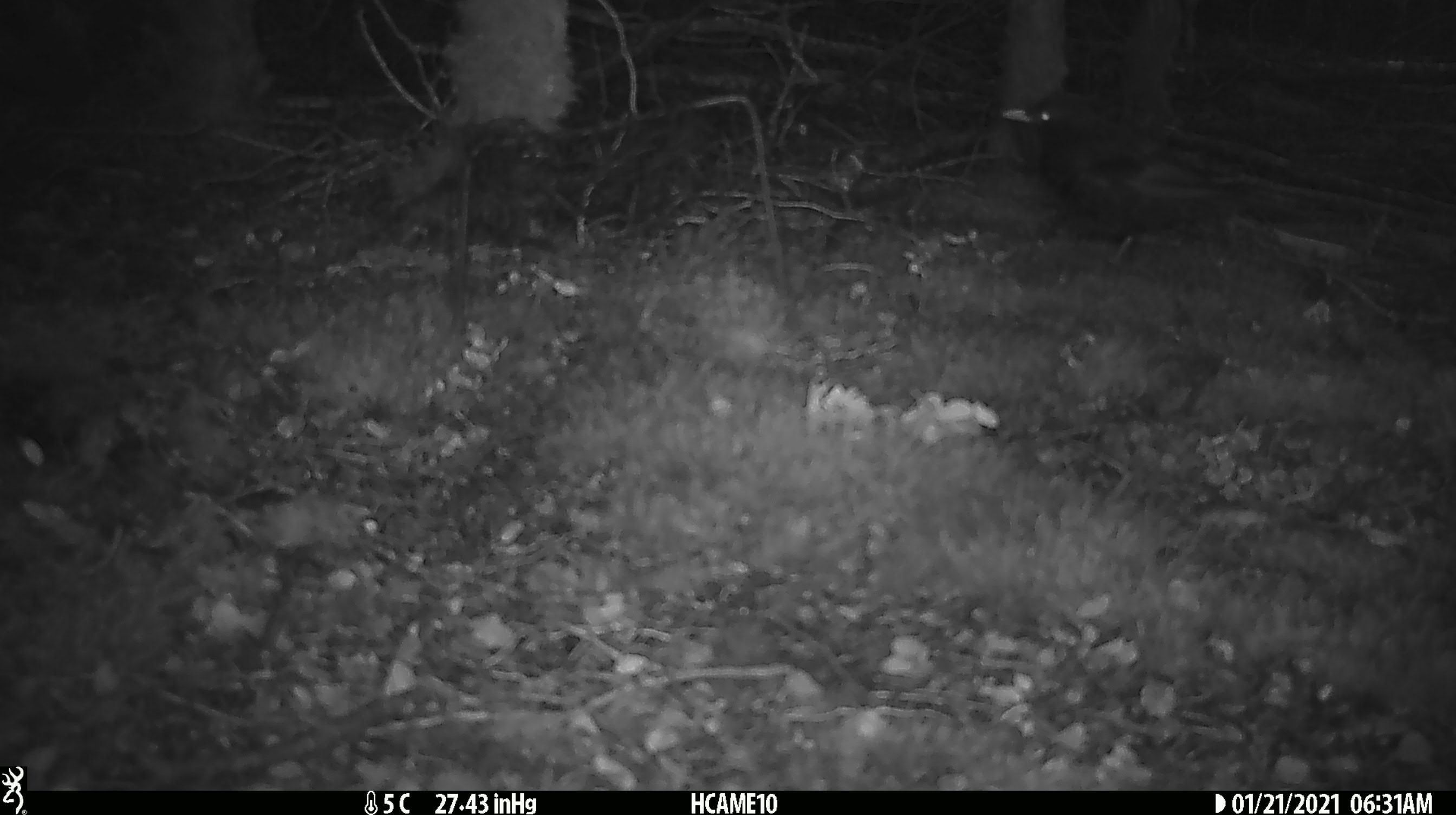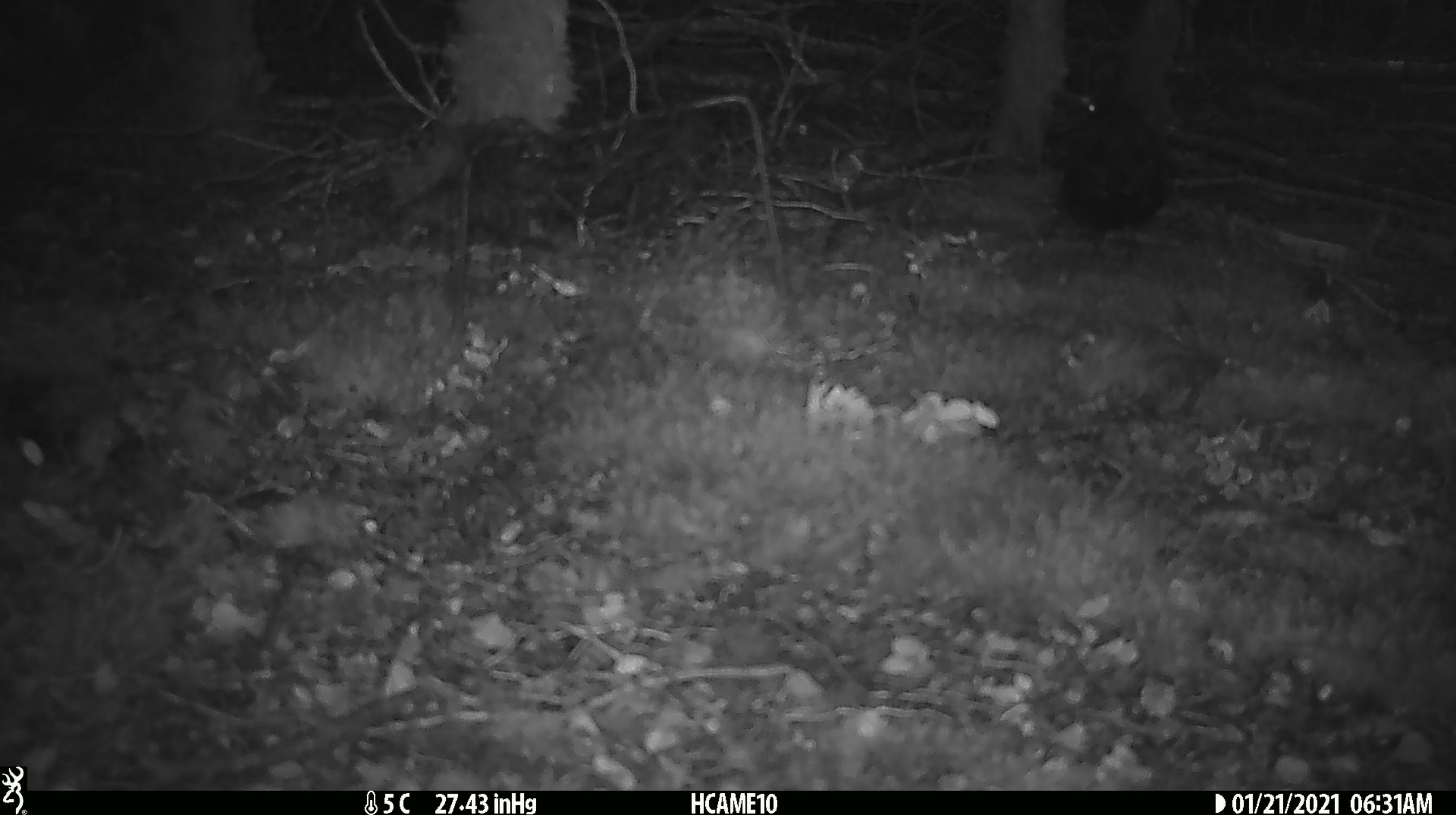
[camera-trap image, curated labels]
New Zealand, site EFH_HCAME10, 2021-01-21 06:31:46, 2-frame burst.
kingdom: Animalia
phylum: Chordata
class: Aves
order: Passeriformes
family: Turdidae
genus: Turdus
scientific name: Turdus merula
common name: eurasian blackbird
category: blackbird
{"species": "blackbird (eurasian blackbird) (Turdus merula)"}